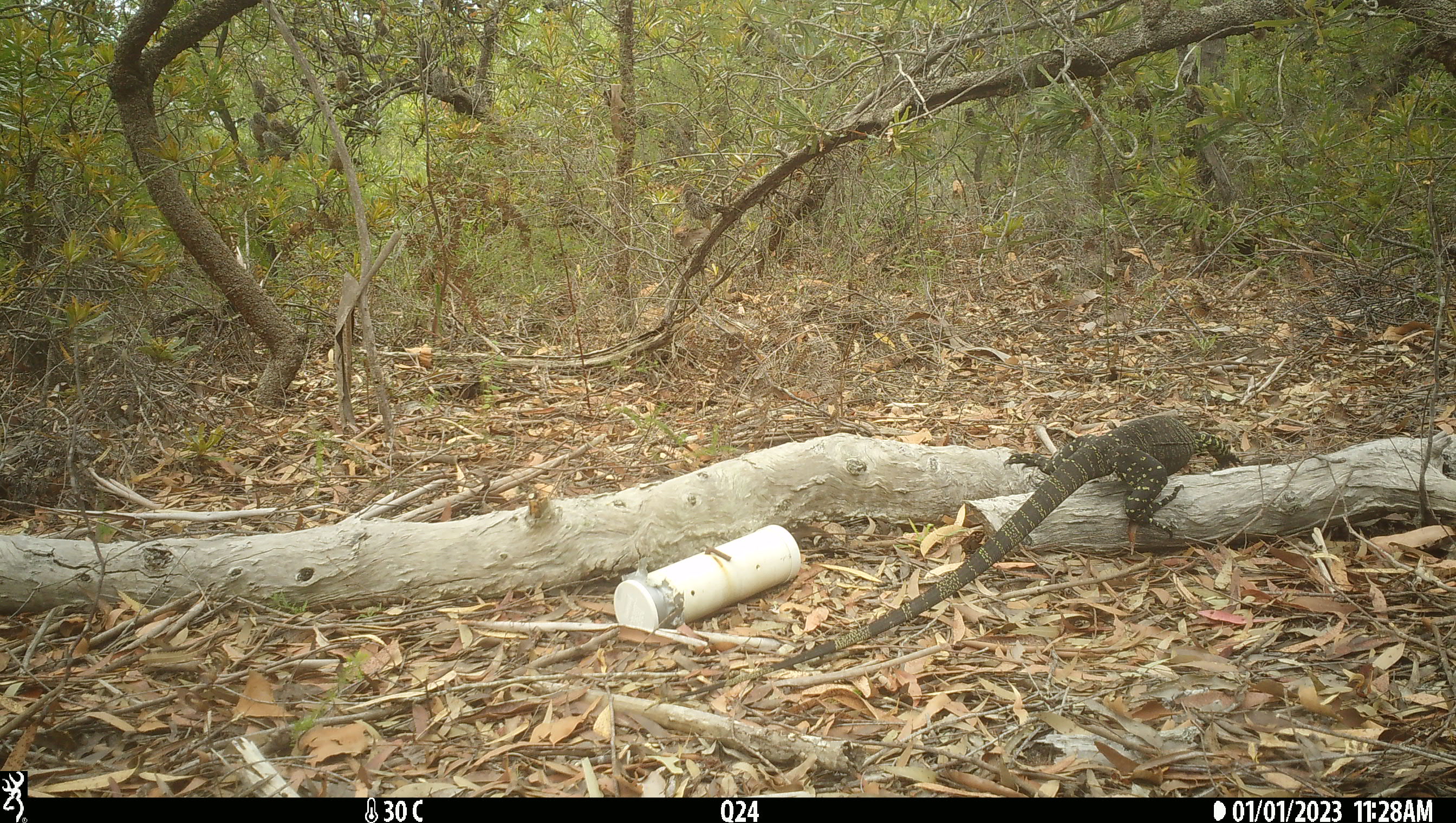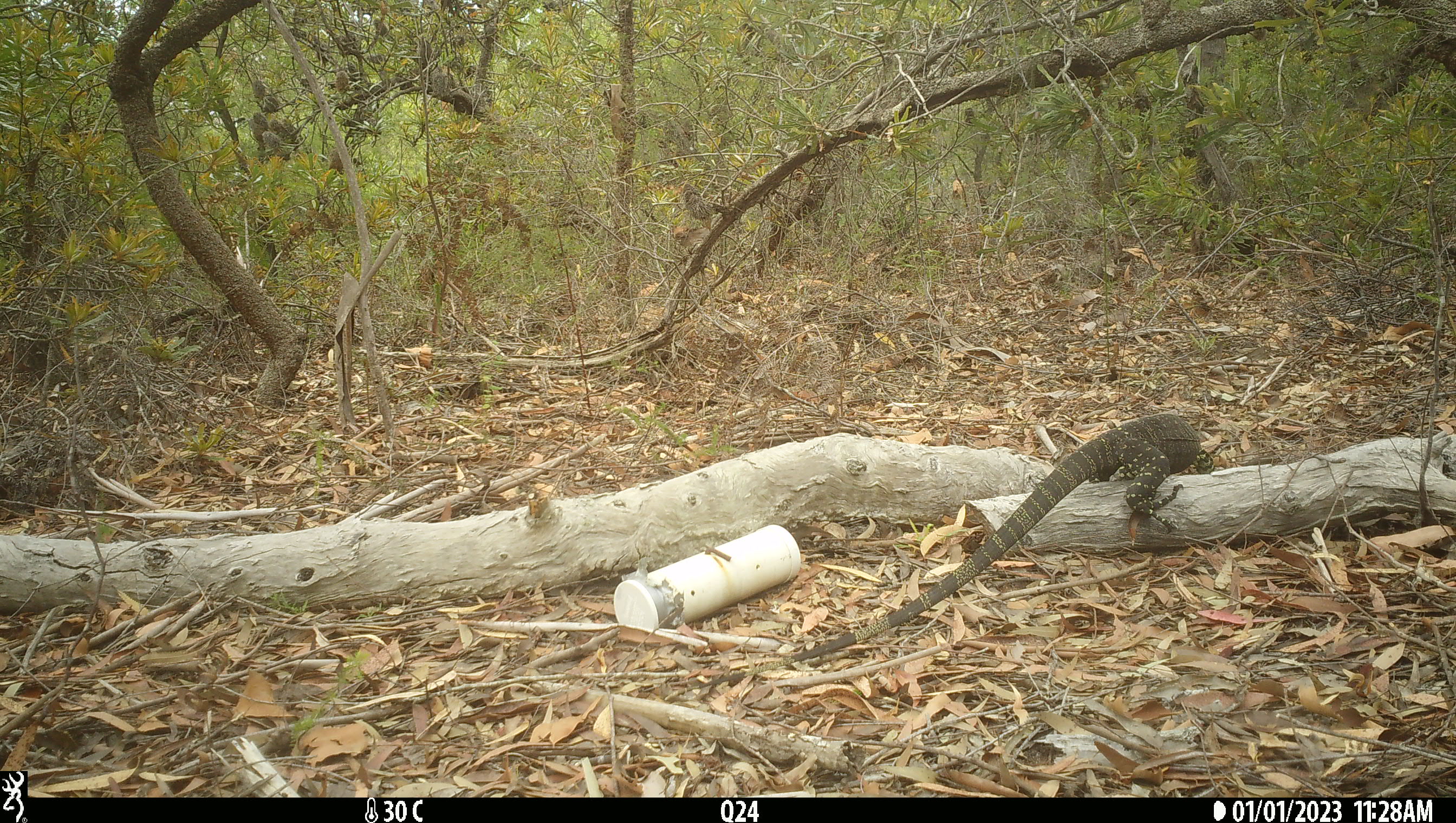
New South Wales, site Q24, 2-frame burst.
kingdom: Animalia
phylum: Chordata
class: Reptilia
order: Squamata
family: Varanidae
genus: Varanus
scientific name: Varanus varius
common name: lace monitor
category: goanna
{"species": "goanna (lace monitor) (Varanus varius)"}